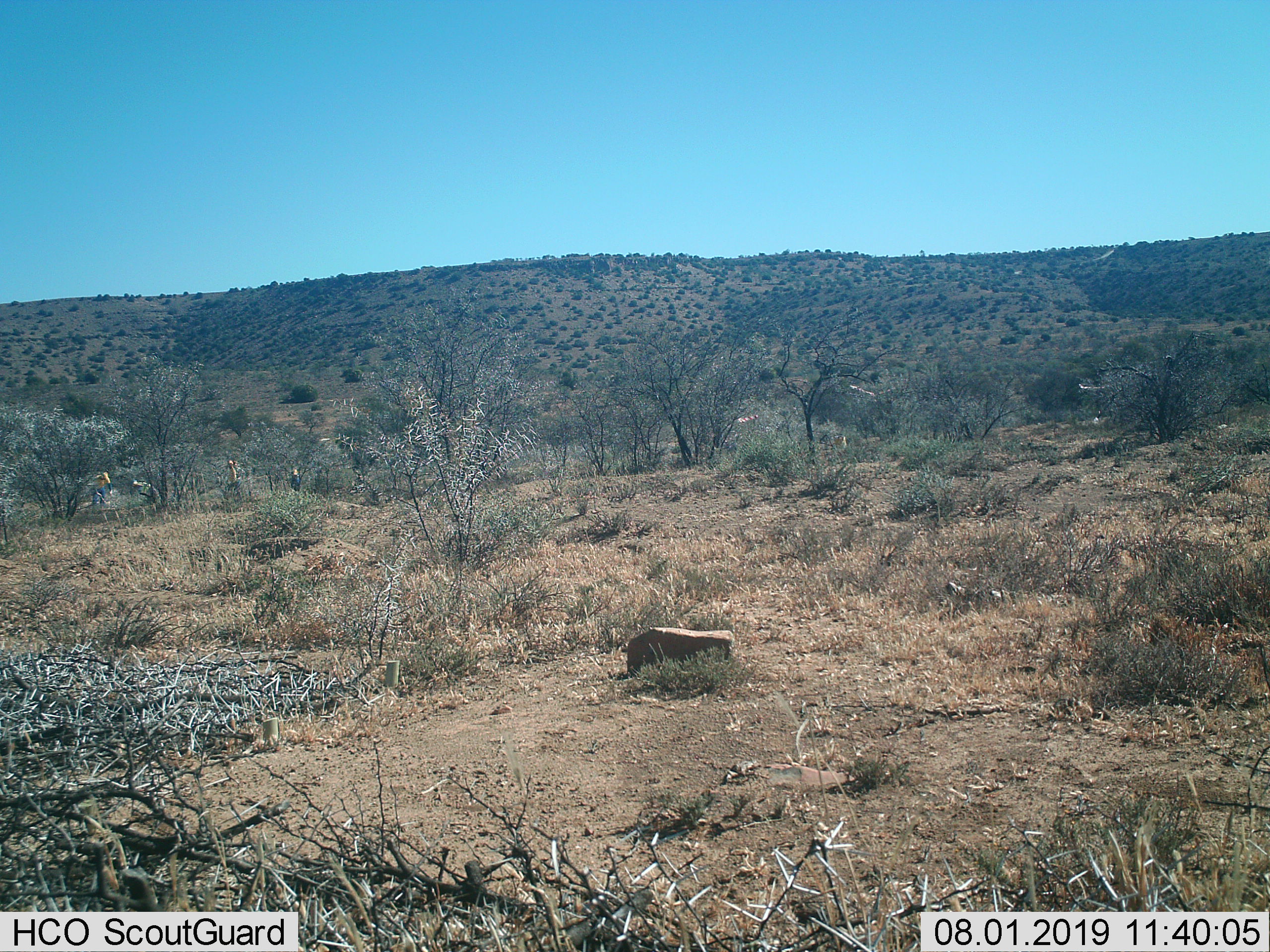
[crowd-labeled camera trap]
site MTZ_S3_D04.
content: unidentified animal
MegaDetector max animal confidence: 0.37